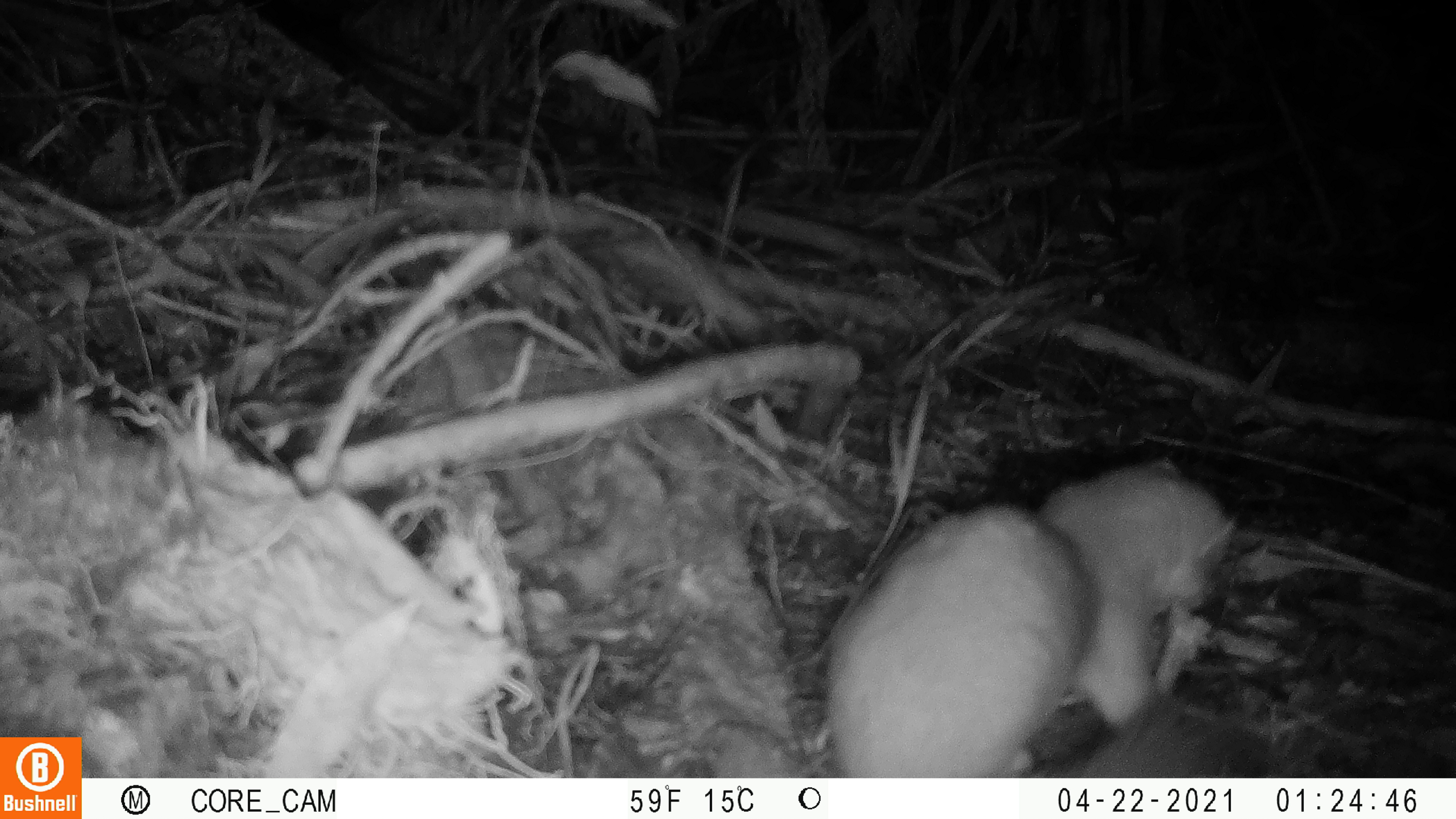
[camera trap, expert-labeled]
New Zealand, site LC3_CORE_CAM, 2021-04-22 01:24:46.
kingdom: Animalia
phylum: Chordata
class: Mammalia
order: Carnivora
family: Mustelidae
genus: Mustela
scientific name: Mustela erminea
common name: stoat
Stoat (Mustela erminea).